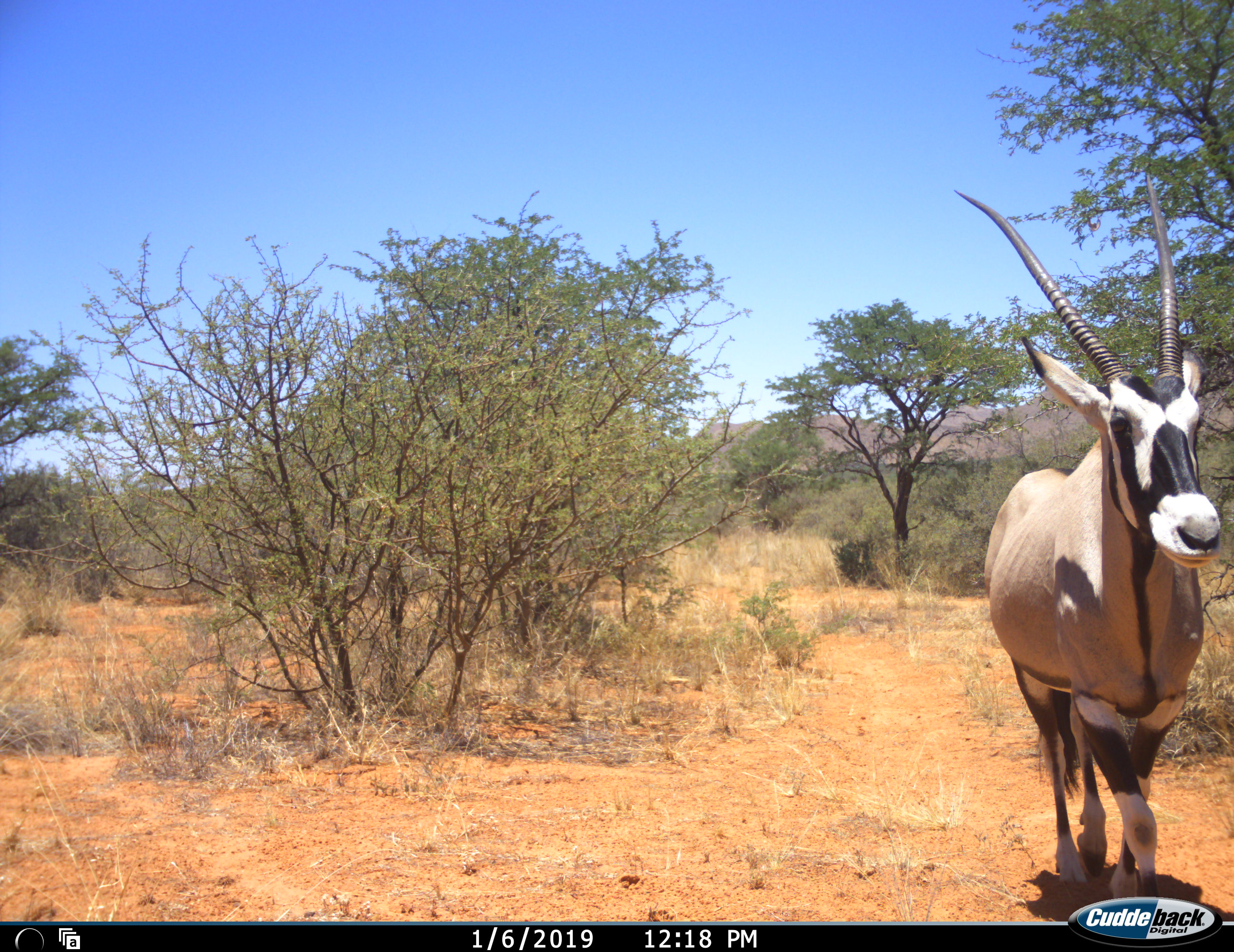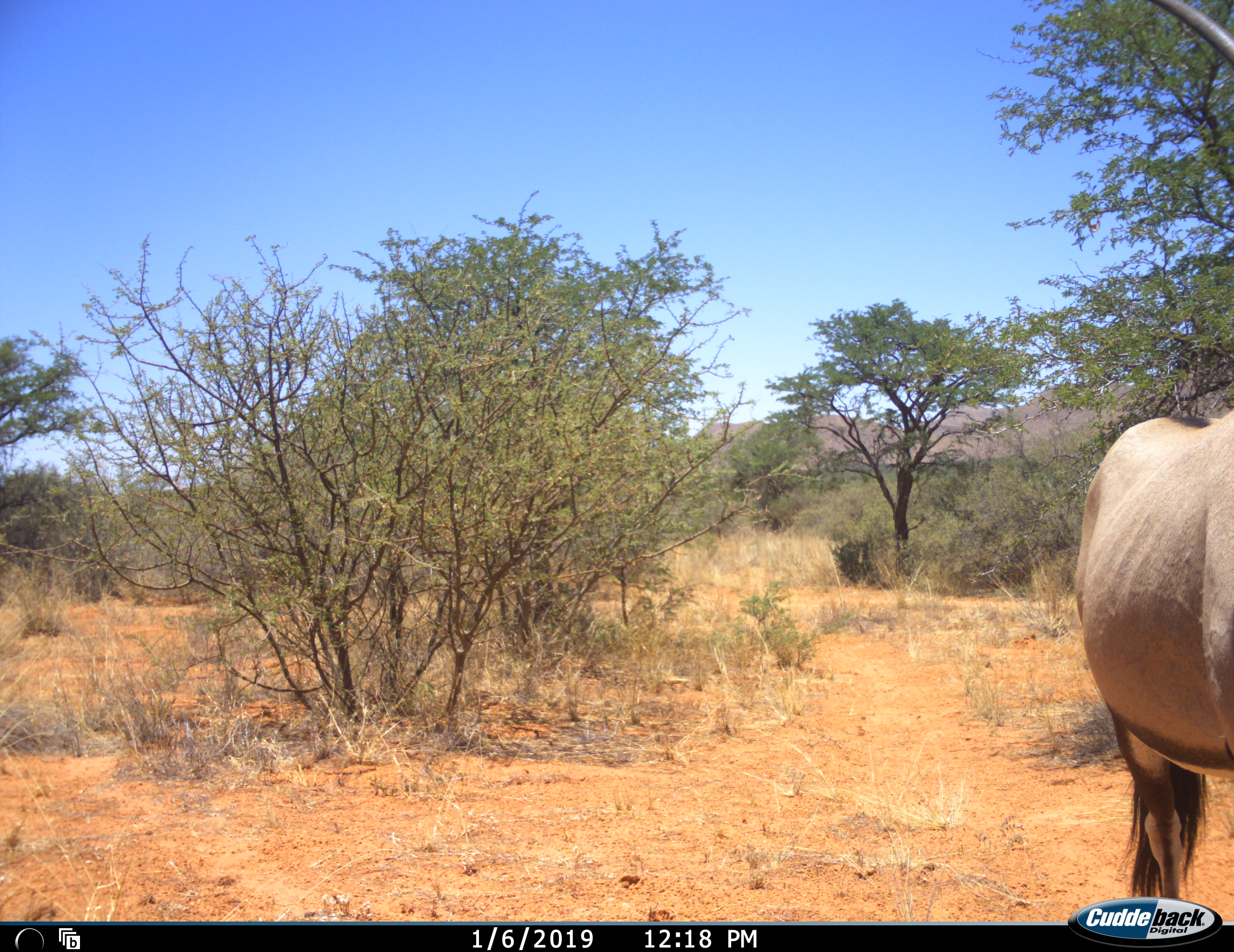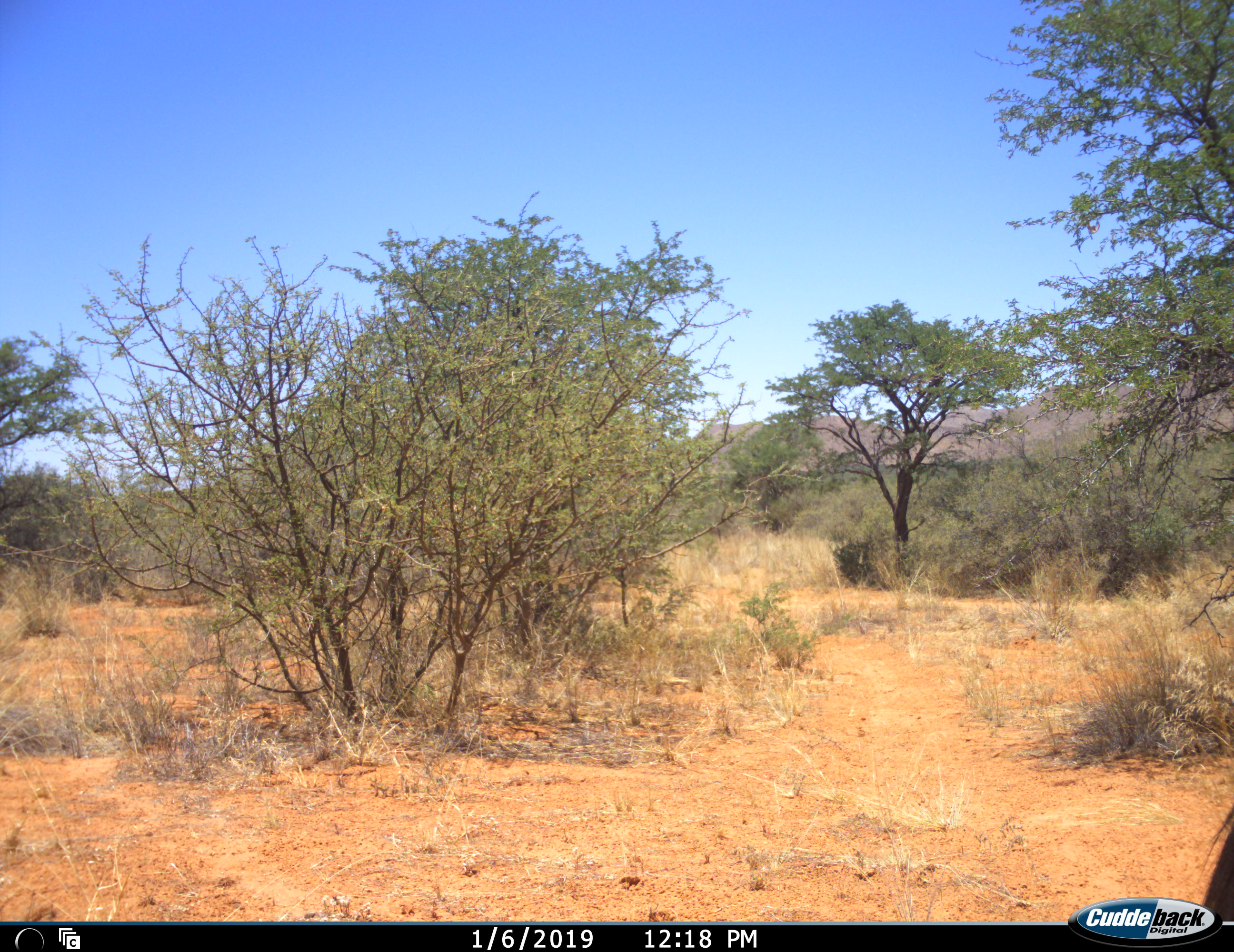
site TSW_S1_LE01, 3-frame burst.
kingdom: Animalia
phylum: Chordata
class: Mammalia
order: Artiodactyla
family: Bovidae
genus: Oryx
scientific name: Oryx gazella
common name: gemsbok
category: oryx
Oryx (gemsbok) (Oryx gazella), count 1. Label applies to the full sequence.